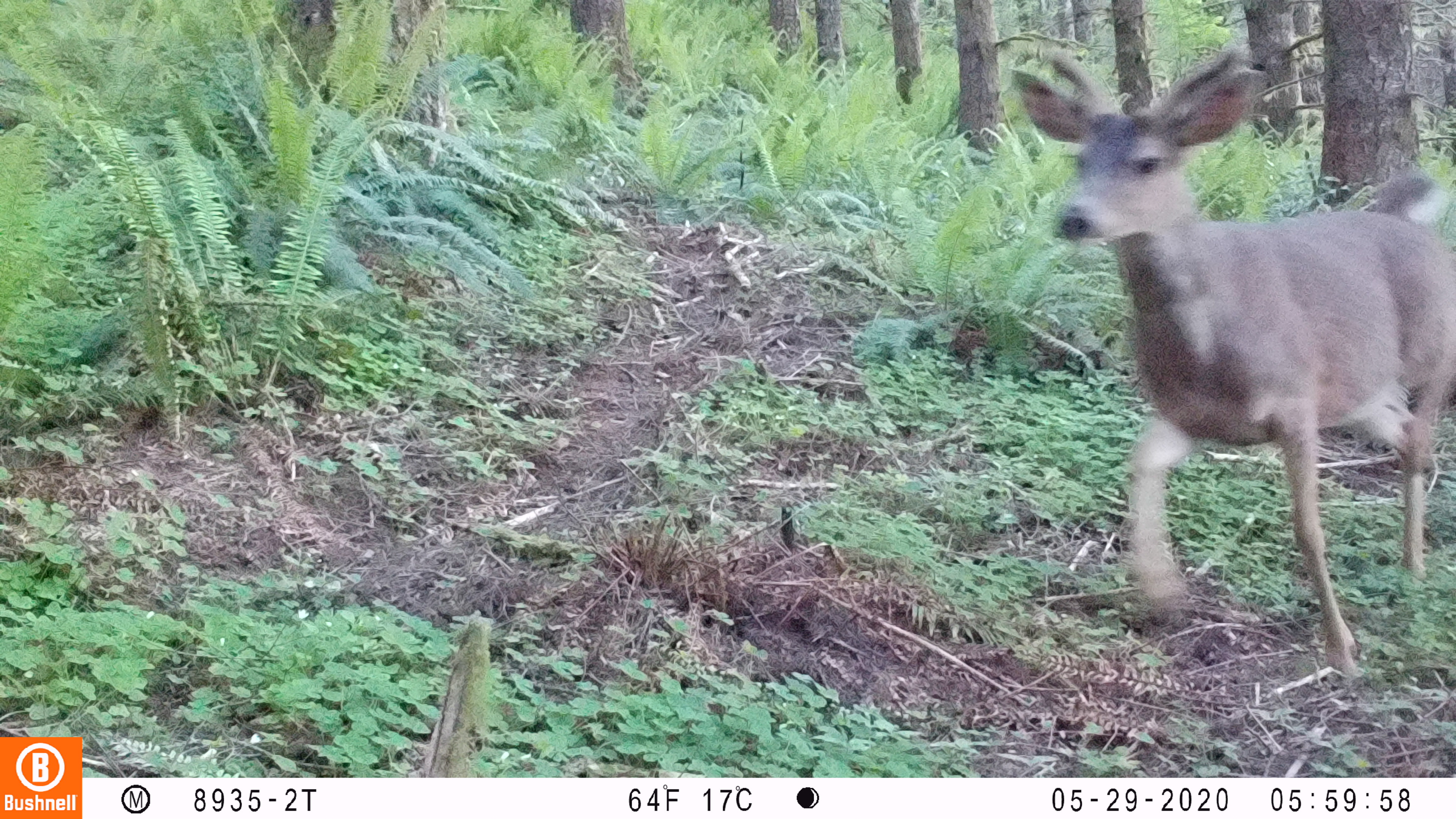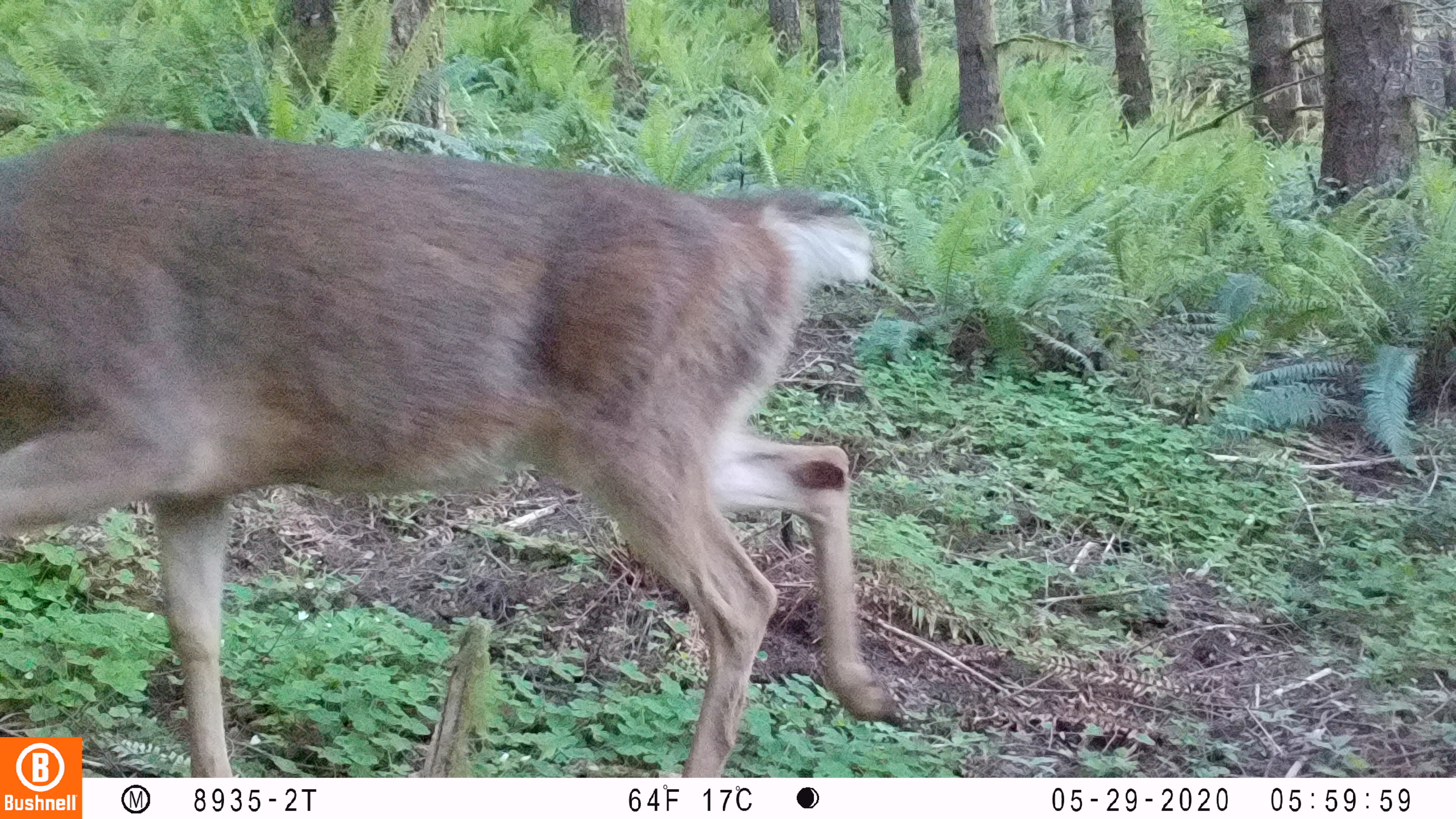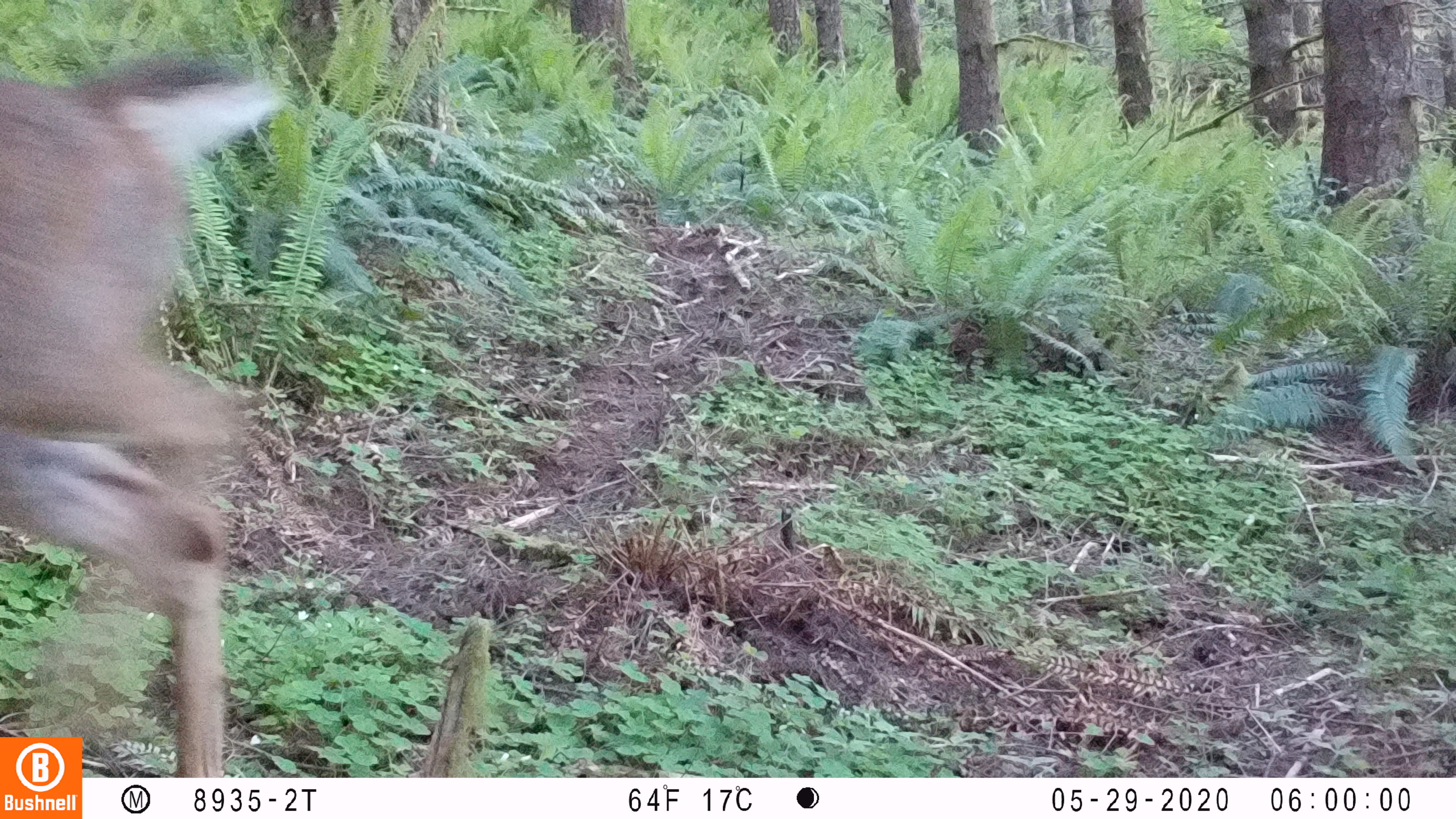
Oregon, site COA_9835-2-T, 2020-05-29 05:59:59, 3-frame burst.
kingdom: Animalia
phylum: Chordata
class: Mammalia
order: Artiodactyla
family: Cervidae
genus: Odocoileus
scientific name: Odocoileus hemionus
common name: black-tailed deer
Black-tailed deer (Odocoileus hemionus).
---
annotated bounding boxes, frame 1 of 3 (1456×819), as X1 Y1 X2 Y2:
black-tailed deer: 1001 37 1447 685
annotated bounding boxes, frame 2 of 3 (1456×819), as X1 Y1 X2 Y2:
black-tailed deer: 0 122 918 730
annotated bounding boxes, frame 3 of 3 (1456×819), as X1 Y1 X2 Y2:
black-tailed deer: 2 33 300 730